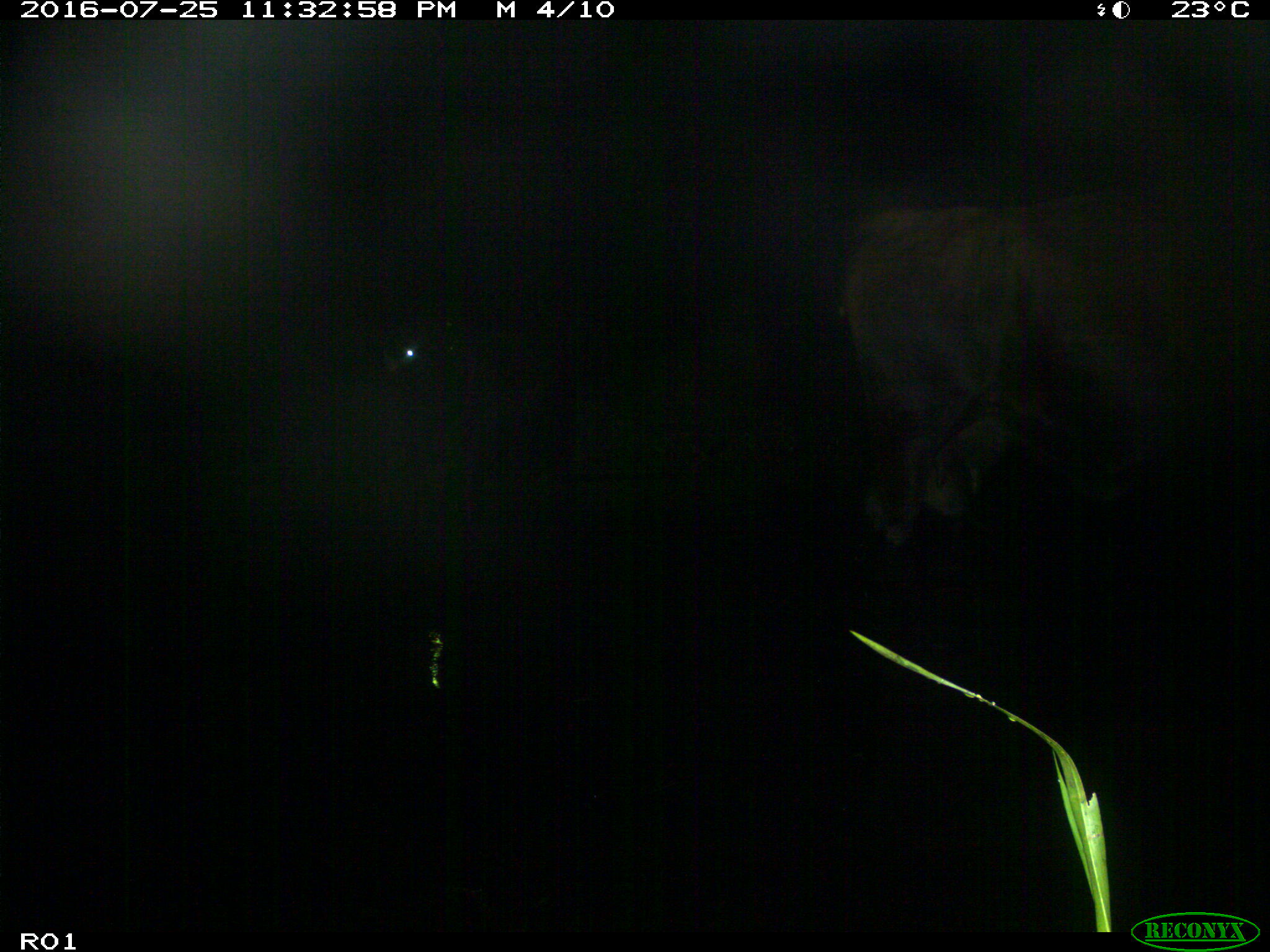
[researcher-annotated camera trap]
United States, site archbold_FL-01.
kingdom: Animalia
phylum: Chordata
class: Mammalia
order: Artiodactyla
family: Bovidae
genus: Bos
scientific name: Bos taurus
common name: domestic cow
Bos taurus (domestic cow).